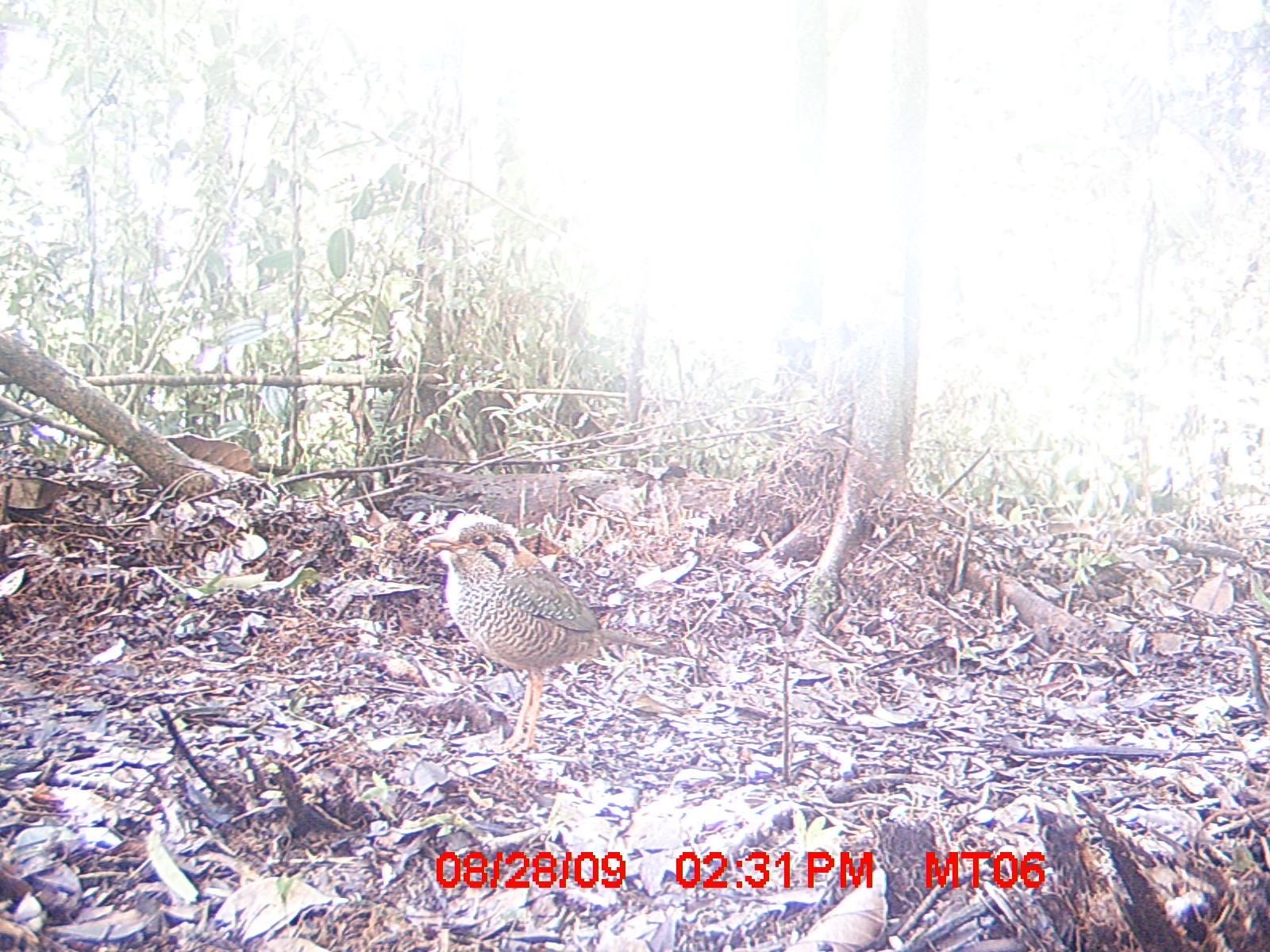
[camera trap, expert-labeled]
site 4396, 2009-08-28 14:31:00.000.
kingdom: Animalia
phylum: Chordata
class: Aves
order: Coraciiformes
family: Brachypteraciidae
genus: Brachypteracias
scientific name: Brachypteracias squamiger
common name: scaly ground-roller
Brachypteracias squamiger (scaly ground-roller), count 2.